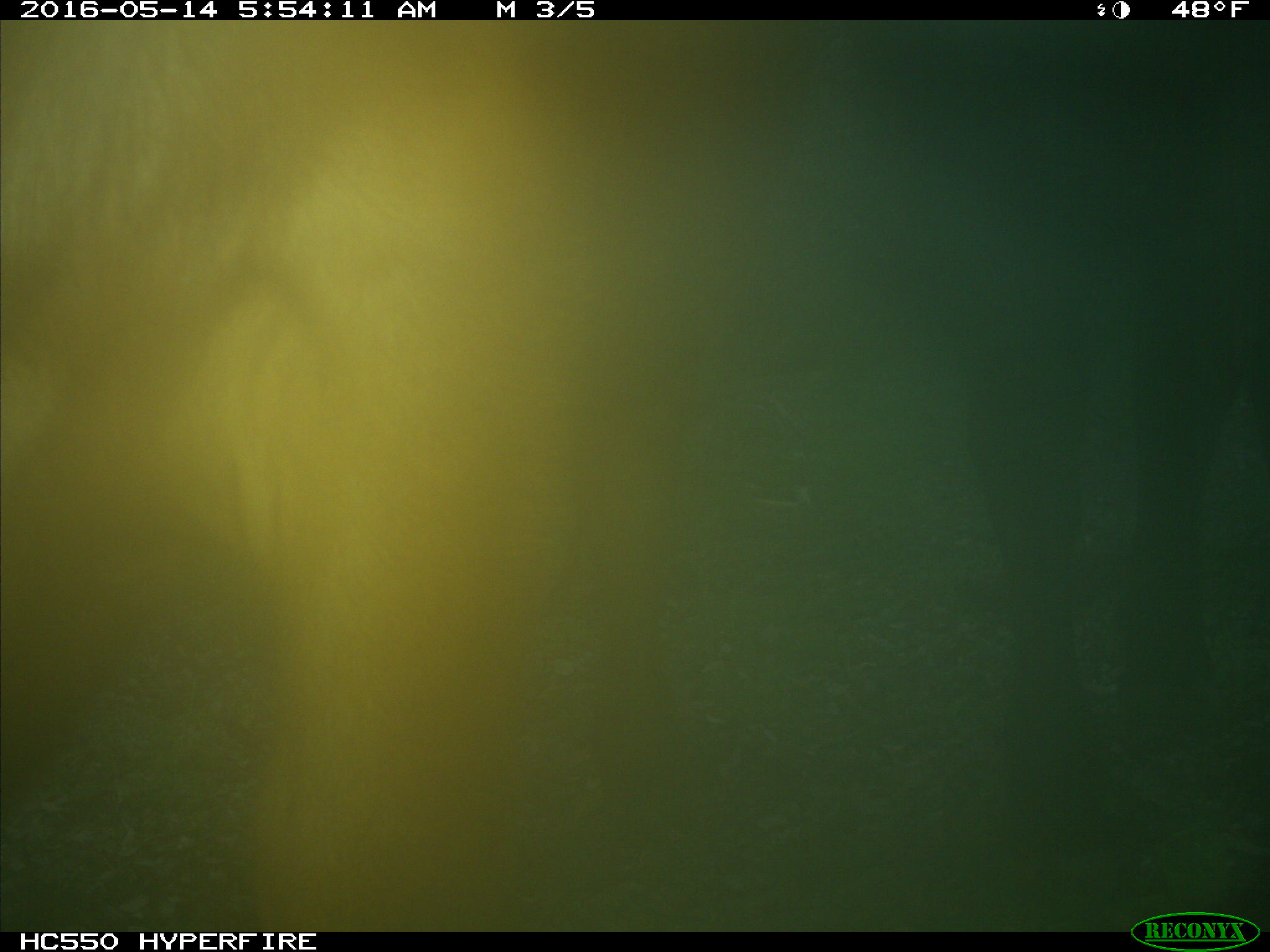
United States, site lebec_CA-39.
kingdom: Animalia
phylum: Chordata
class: Mammalia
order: Artiodactyla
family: Bovidae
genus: Bos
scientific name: Bos taurus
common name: domestic cow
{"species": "Bos taurus (domestic cow)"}